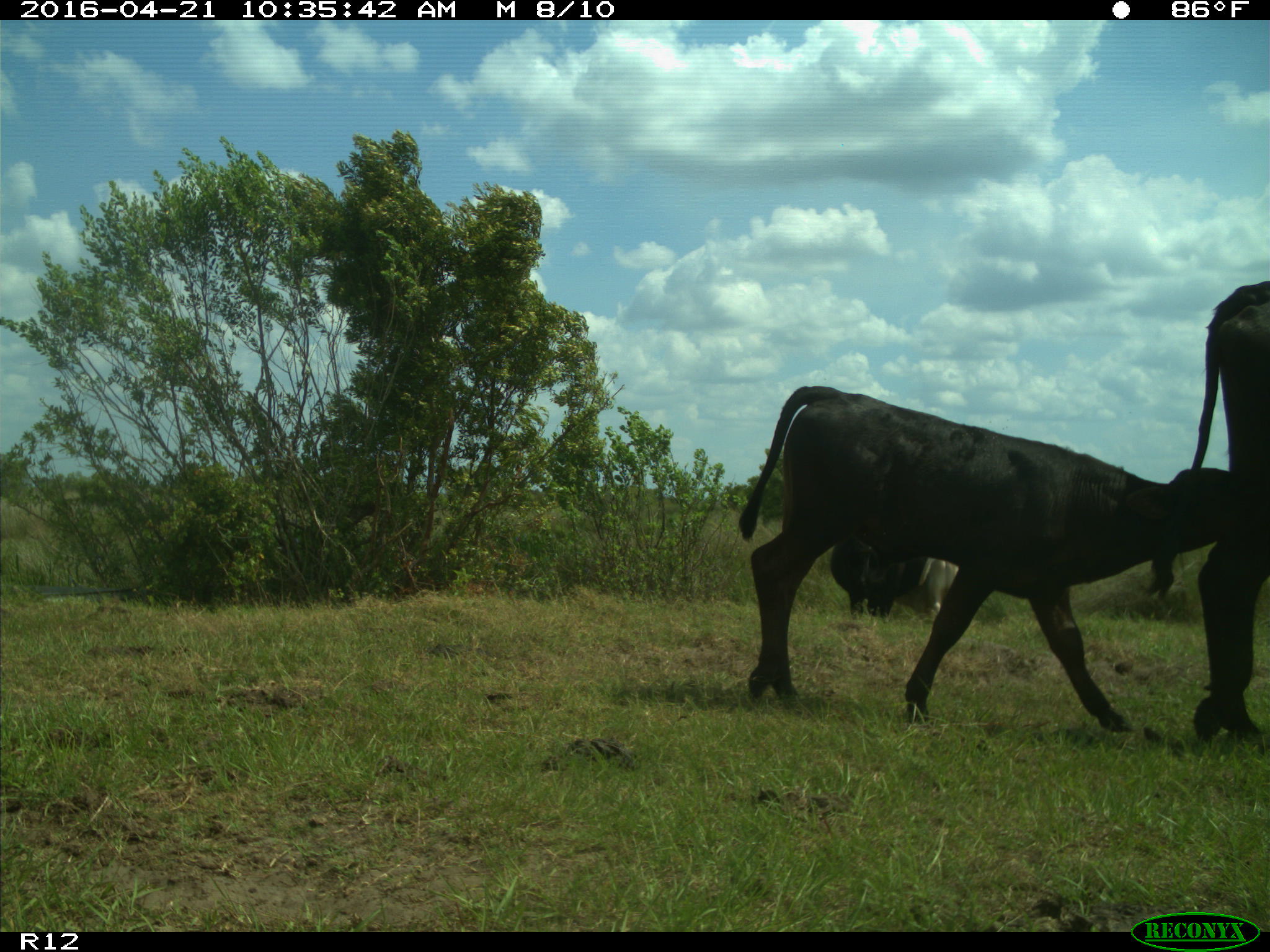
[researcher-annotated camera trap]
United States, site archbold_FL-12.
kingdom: Animalia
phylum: Chordata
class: Mammalia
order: Artiodactyla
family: Bovidae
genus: Bos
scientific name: Bos taurus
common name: domestic cow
Bos taurus (domestic cow).